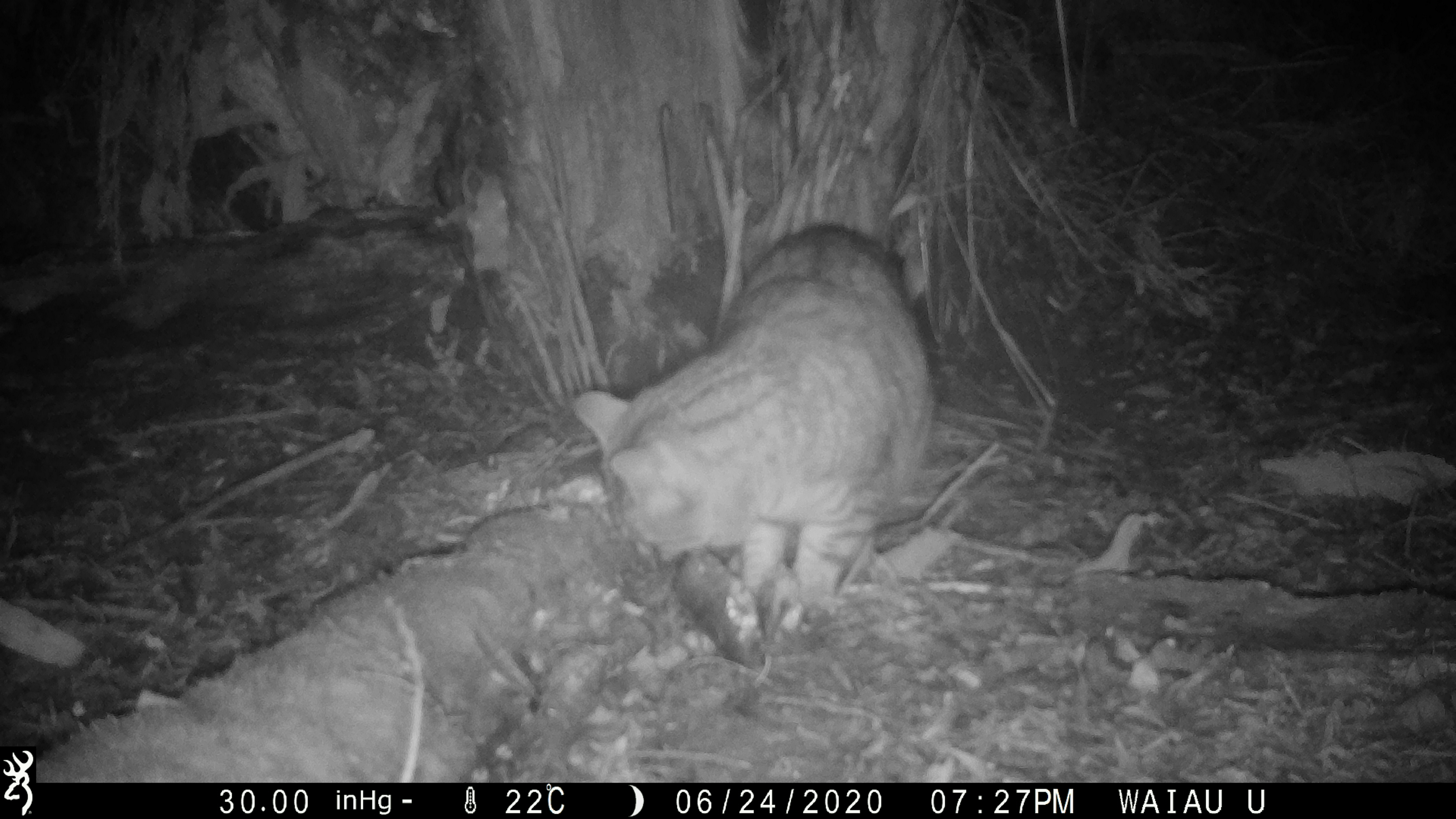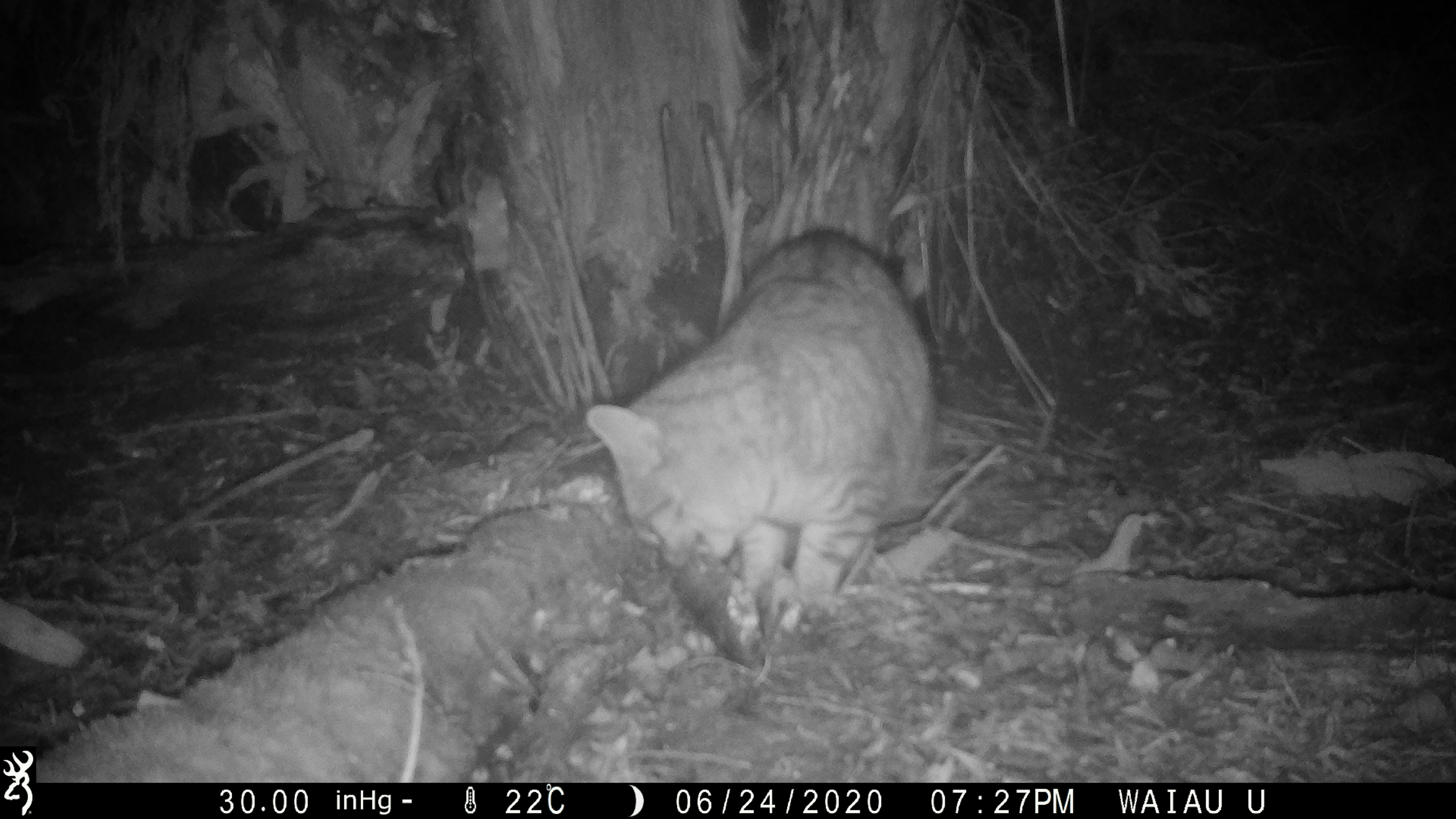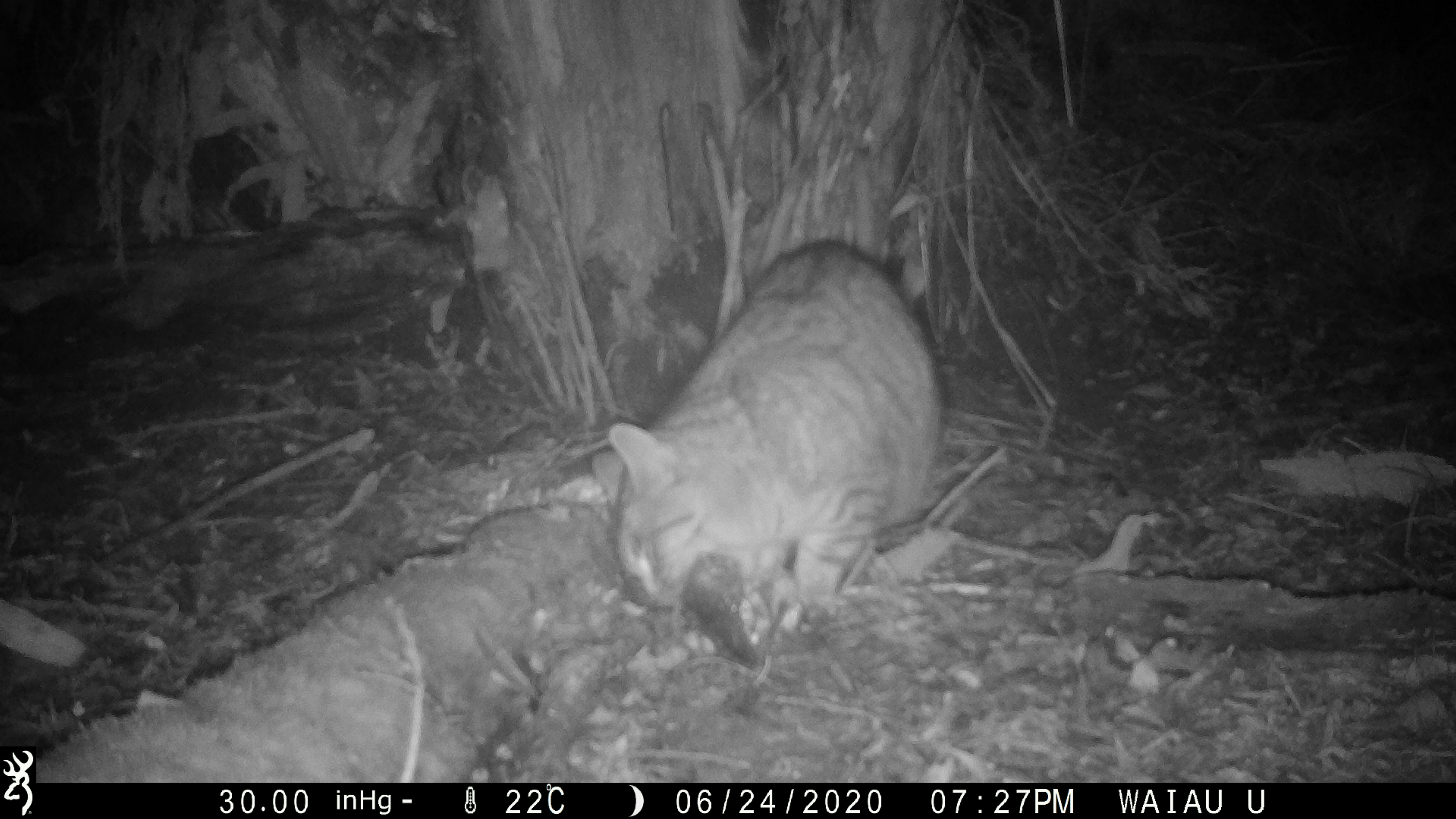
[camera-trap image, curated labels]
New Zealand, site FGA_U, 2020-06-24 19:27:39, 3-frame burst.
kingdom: Animalia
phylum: Chordata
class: Mammalia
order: Carnivora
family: Felidae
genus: Felis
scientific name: Felis catus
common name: domestic cat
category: cat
Cat (domestic cat) (Felis catus).